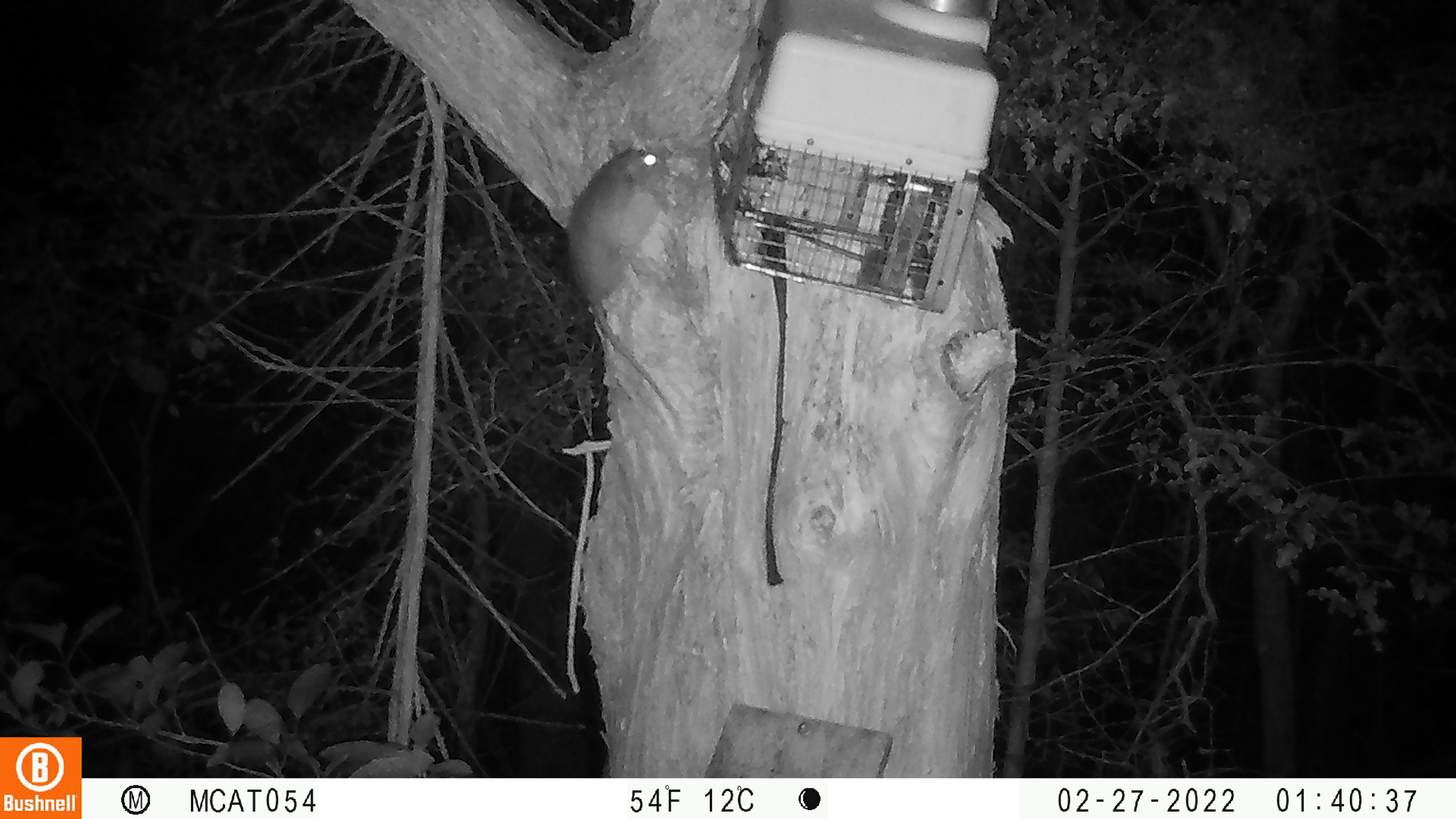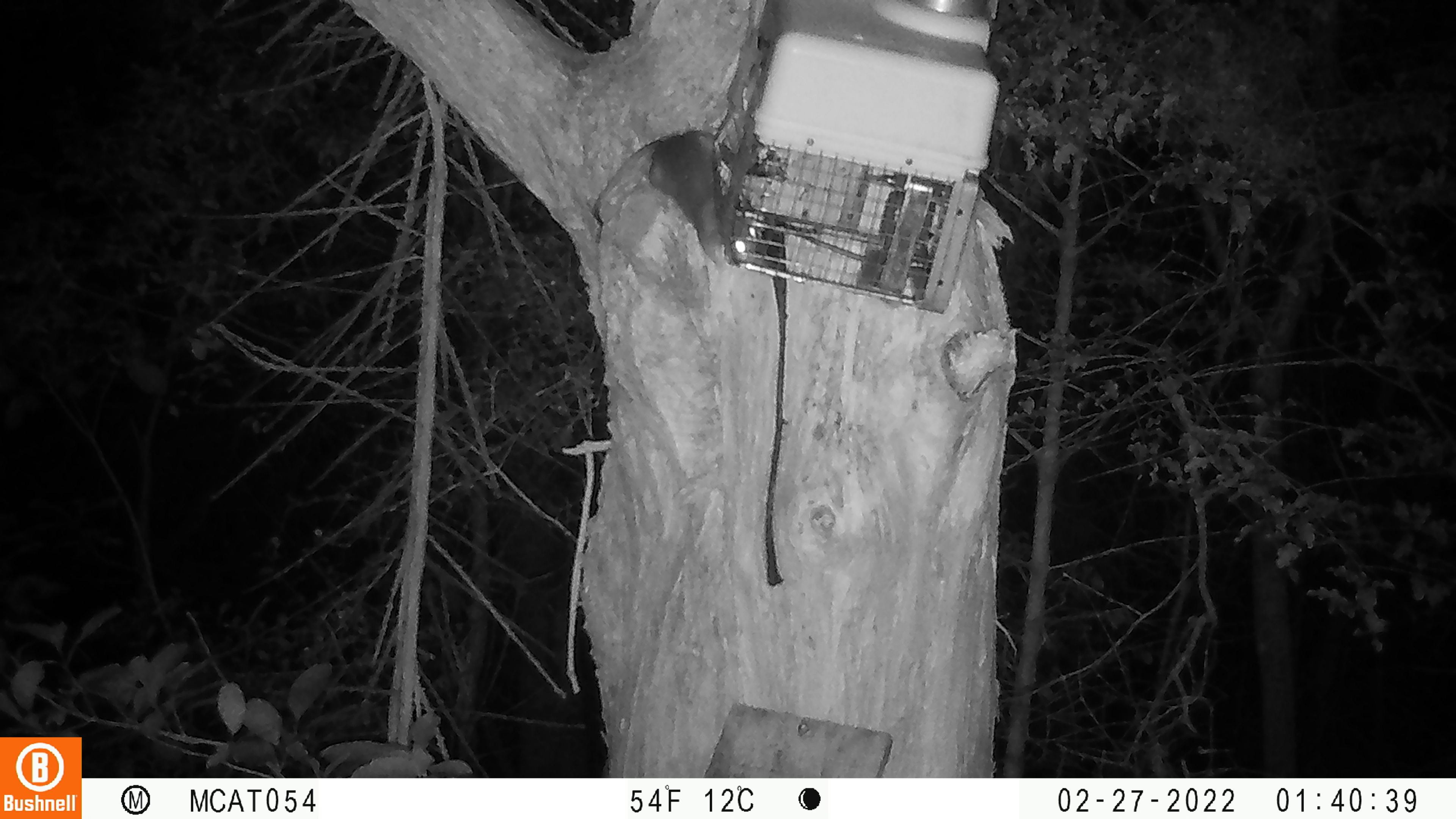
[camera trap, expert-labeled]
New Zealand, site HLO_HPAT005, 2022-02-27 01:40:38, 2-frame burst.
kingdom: Animalia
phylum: Chordata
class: Mammalia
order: Rodentia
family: Muridae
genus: Rattus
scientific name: Rattus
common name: rat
Rat (Rattus).